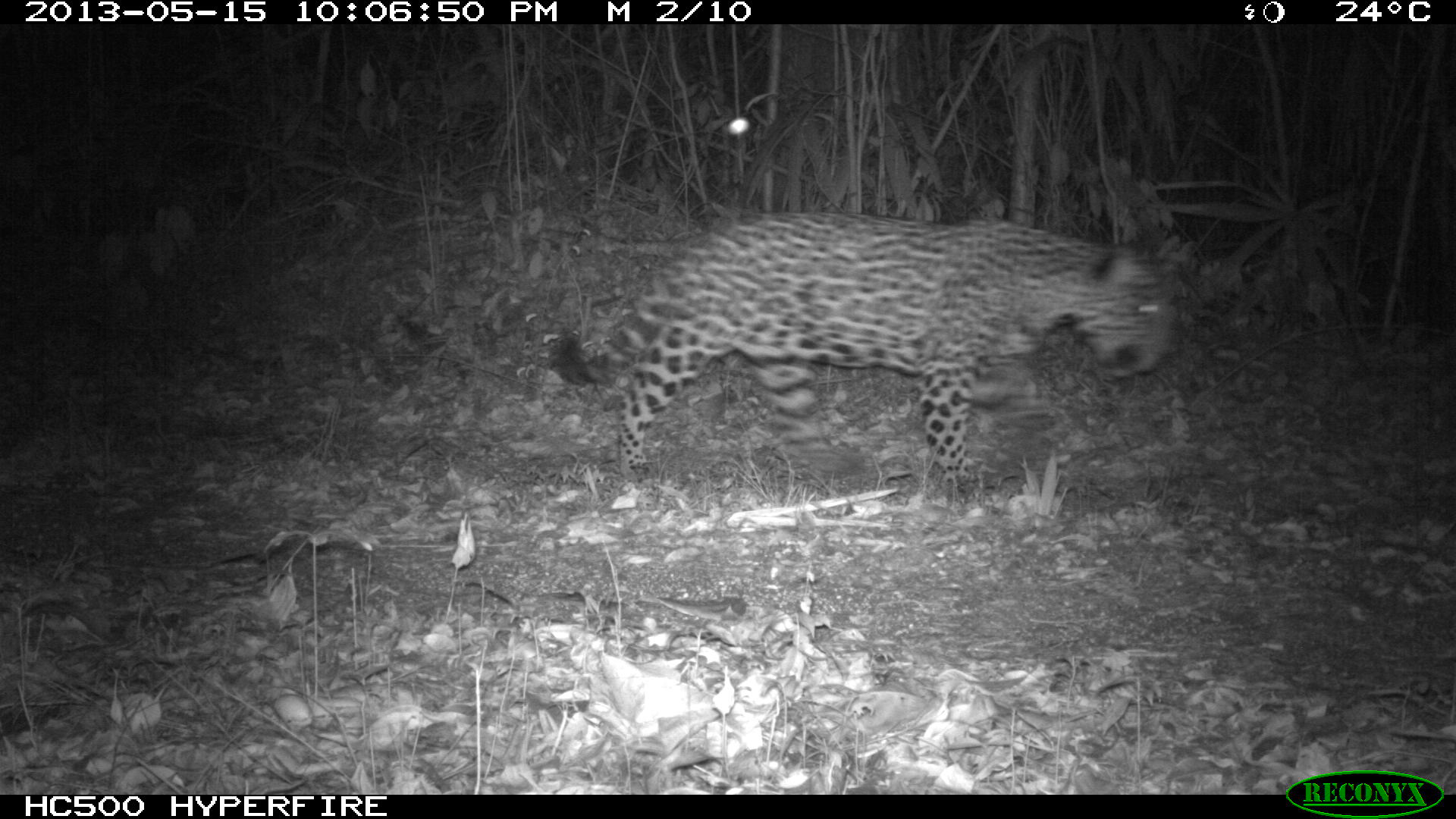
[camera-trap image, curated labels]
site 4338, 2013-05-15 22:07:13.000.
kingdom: Animalia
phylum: Chordata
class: Mammalia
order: Carnivora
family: Felidae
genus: Panthera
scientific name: Panthera onca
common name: jaguar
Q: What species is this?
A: Panthera onca (jaguar).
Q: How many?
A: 1.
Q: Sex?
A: Male.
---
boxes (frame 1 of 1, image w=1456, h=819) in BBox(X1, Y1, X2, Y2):
panthera onca: BBox(544, 213, 1177, 489)